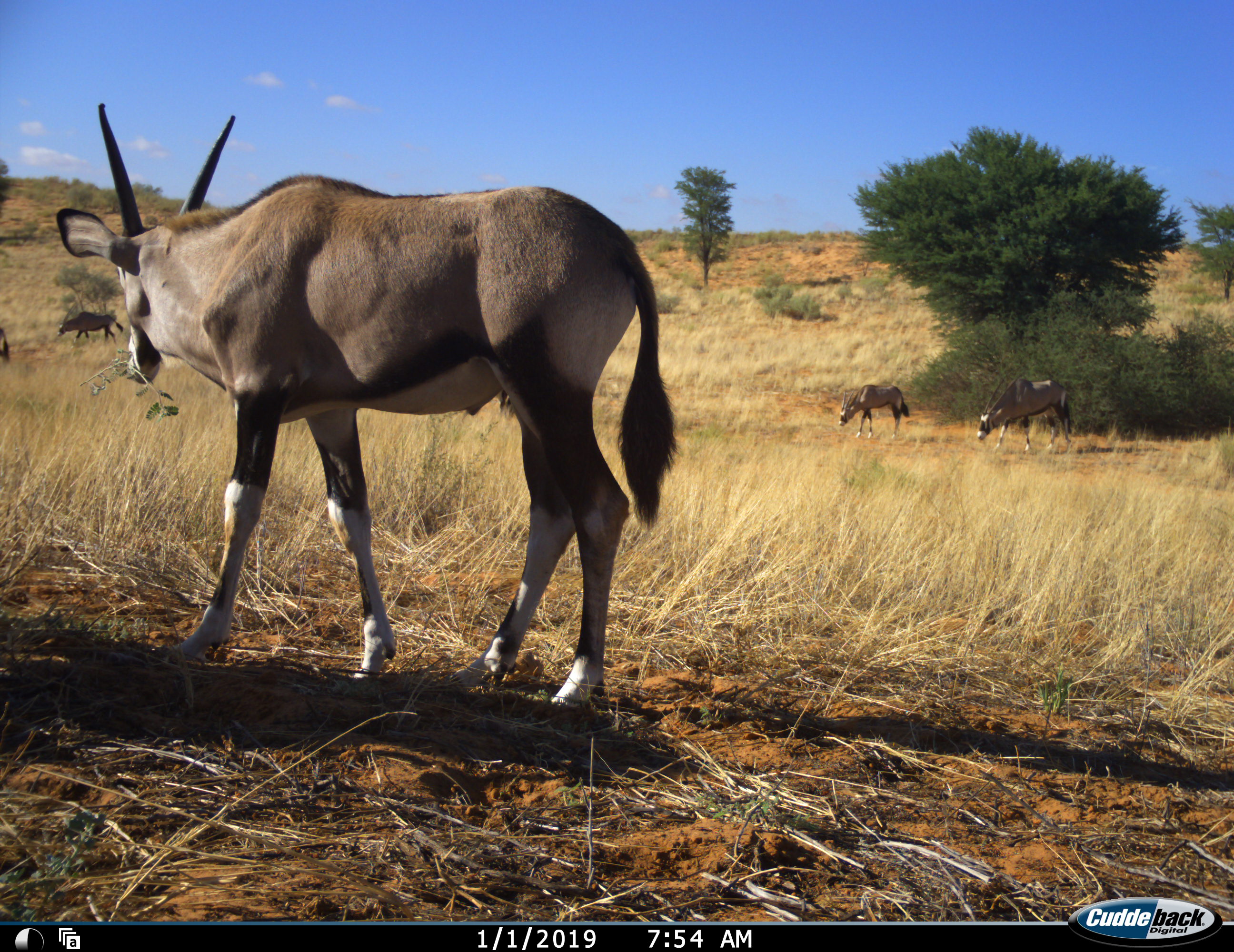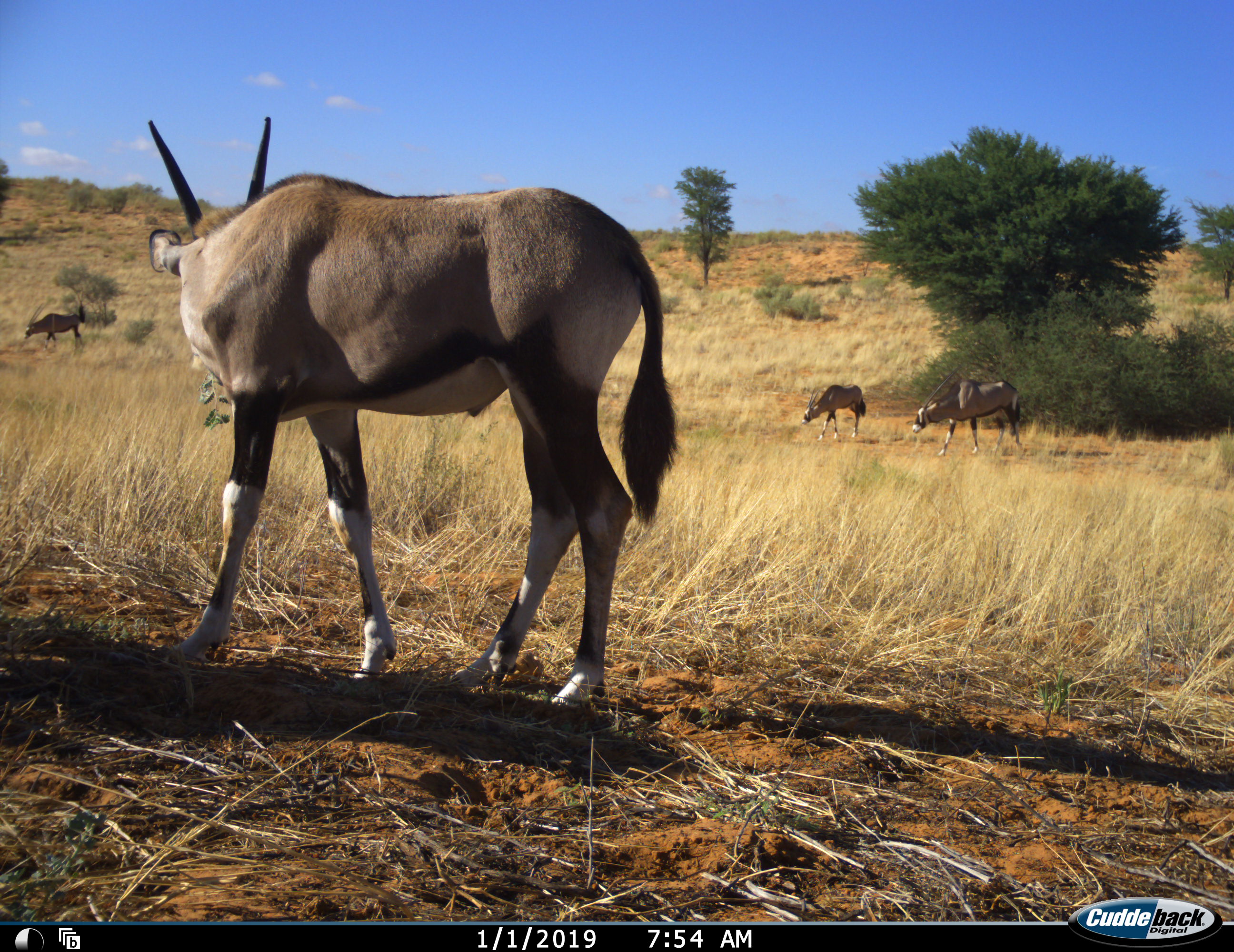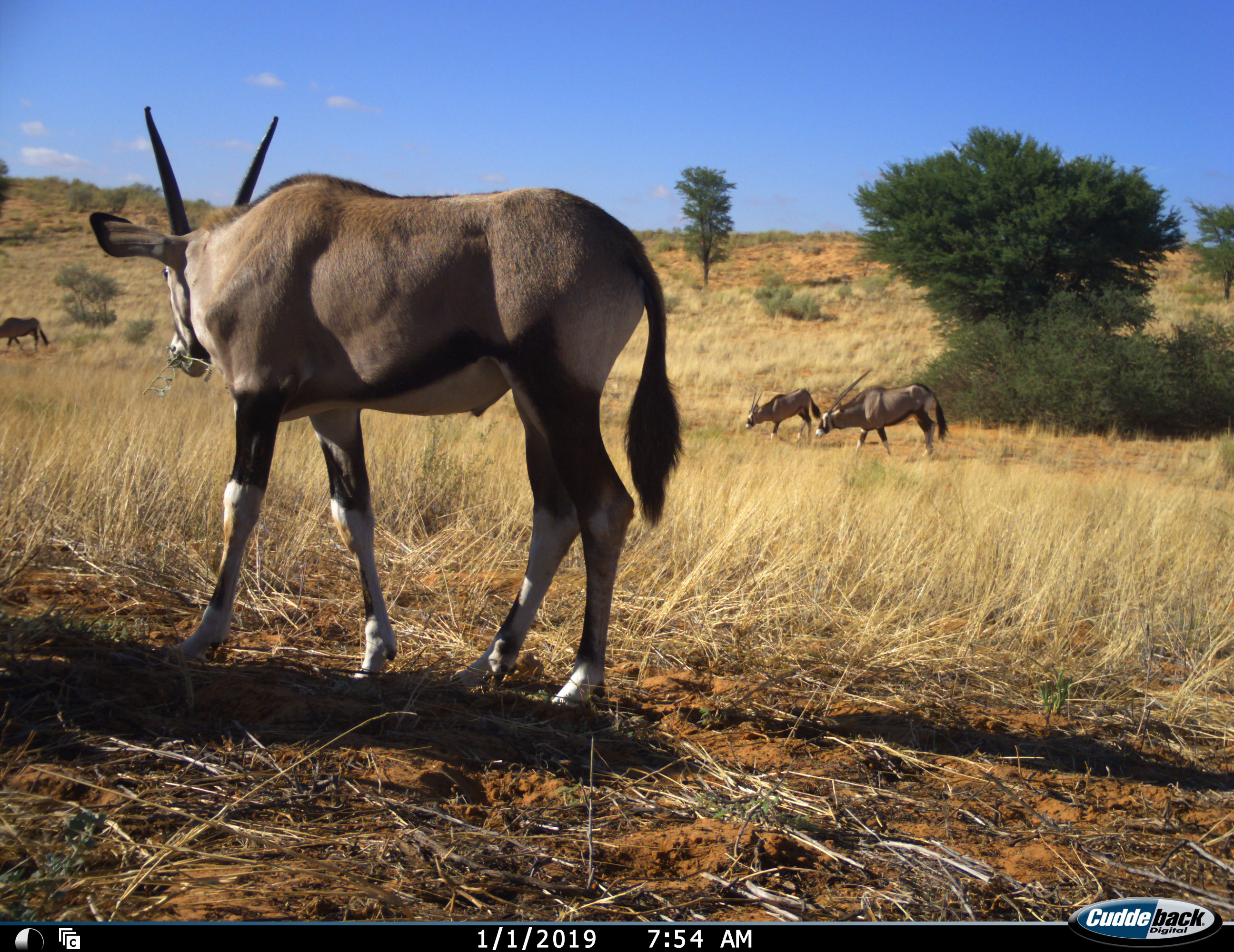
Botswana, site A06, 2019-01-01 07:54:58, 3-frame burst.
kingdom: Animalia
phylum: Chordata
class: Mammalia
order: Artiodactyla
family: Bovidae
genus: Oryx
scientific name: Oryx gazella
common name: gemsbok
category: gemsbokoryx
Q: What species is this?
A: Gemsbokoryx (gemsbok) (Oryx gazella).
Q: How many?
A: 5.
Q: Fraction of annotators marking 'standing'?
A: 60%.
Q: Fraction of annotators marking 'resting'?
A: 0%.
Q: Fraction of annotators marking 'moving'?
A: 80%.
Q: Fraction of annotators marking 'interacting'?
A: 0%.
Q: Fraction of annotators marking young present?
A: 20%.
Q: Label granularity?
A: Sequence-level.